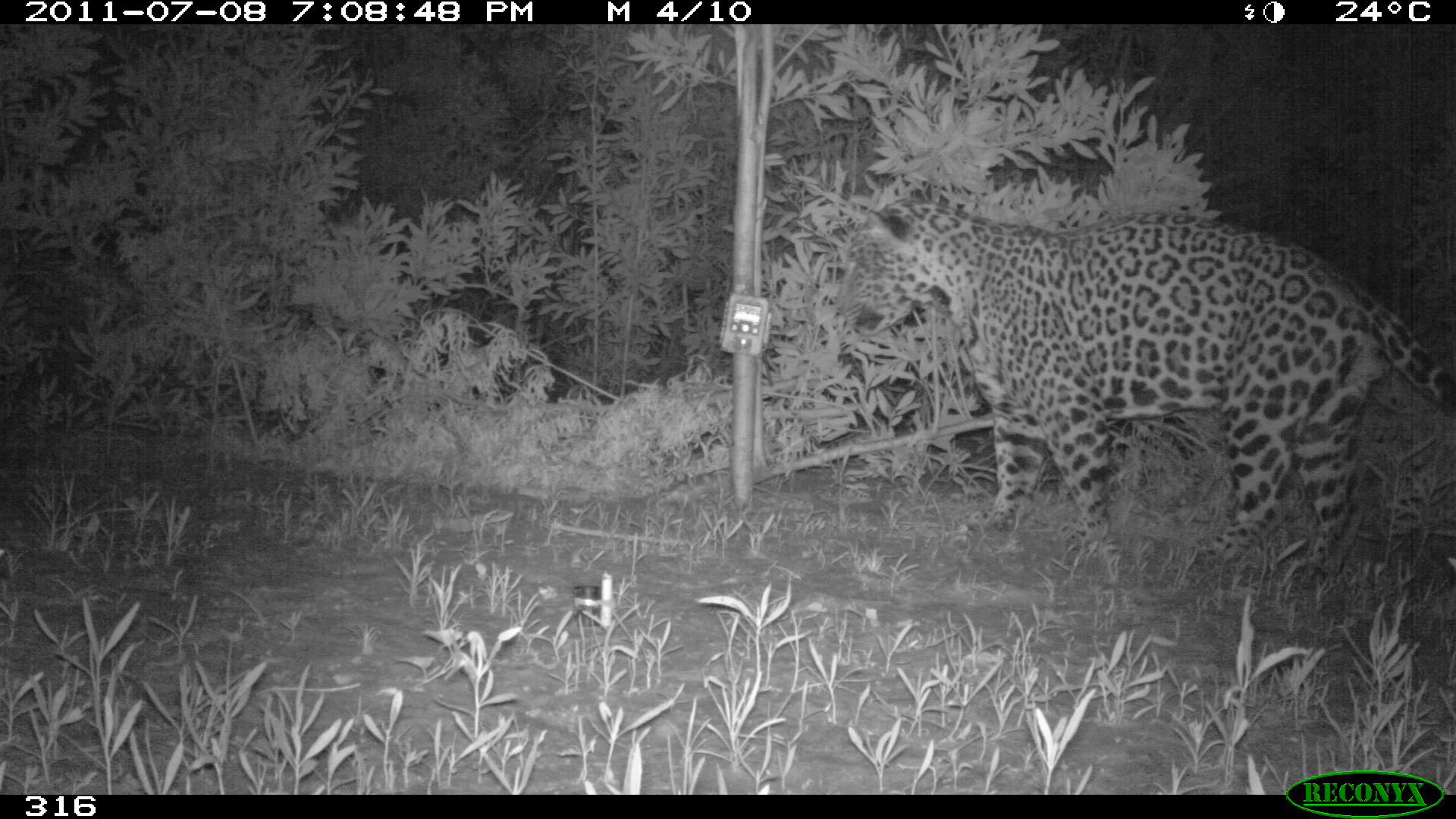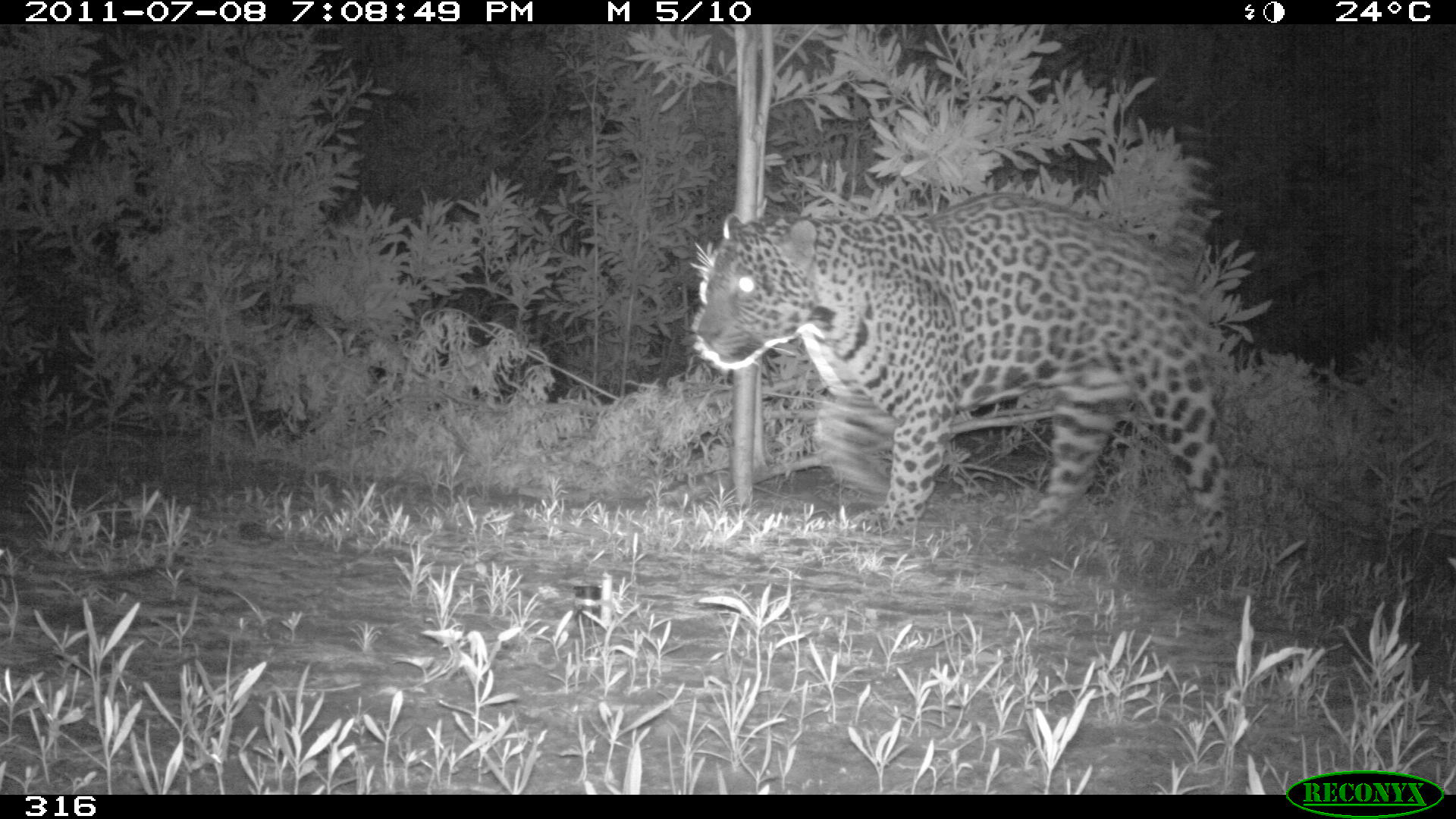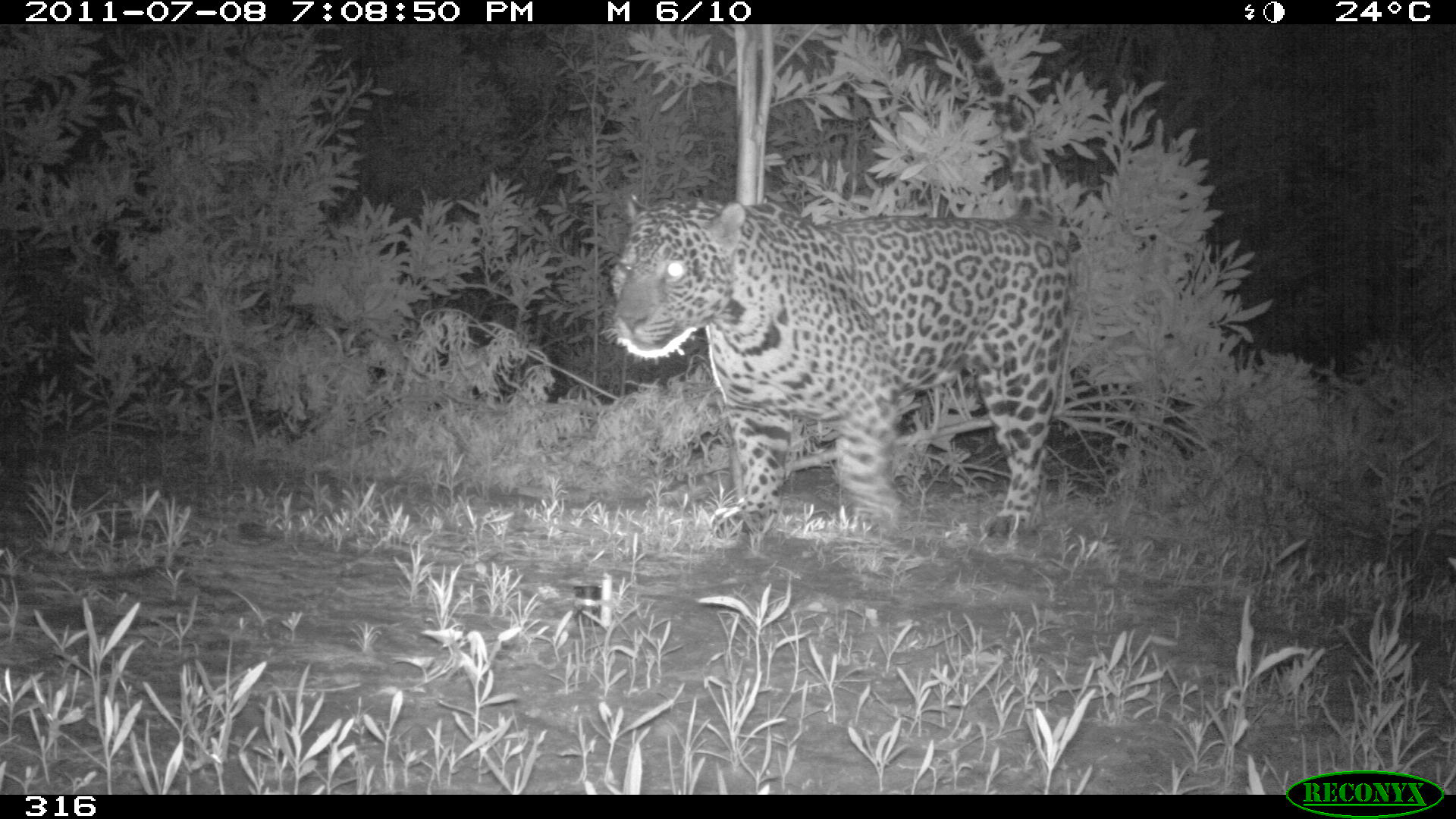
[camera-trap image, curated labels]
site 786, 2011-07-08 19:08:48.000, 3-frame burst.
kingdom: Animalia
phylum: Chordata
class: Mammalia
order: Carnivora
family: Felidae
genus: Panthera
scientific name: Panthera onca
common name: jaguar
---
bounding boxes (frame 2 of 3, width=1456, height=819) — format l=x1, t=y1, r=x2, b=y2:
panthera onca: l=688, t=187, r=1237, b=563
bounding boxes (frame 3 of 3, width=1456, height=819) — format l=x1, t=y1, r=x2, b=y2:
panthera onca: l=598, t=190, r=1089, b=536